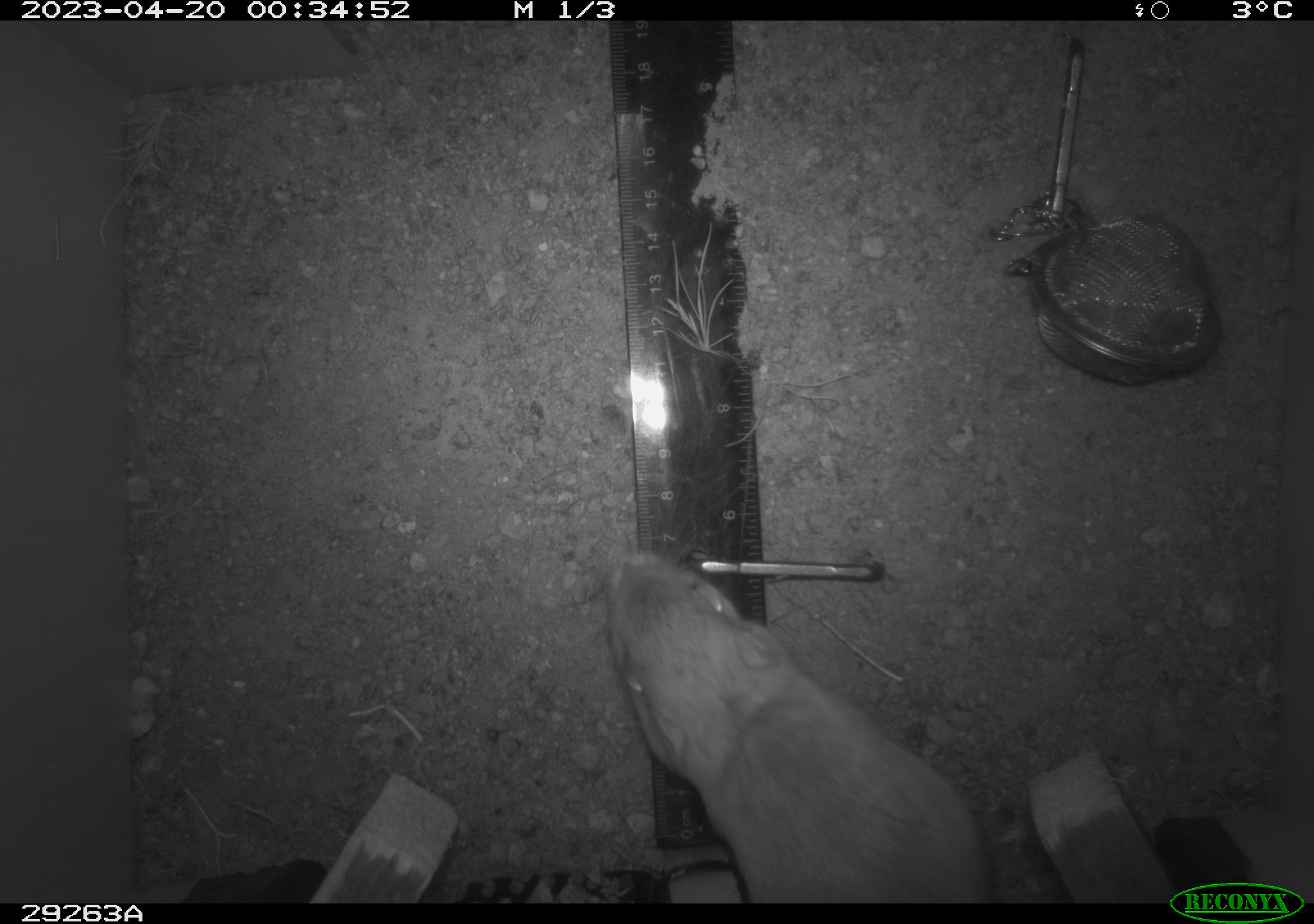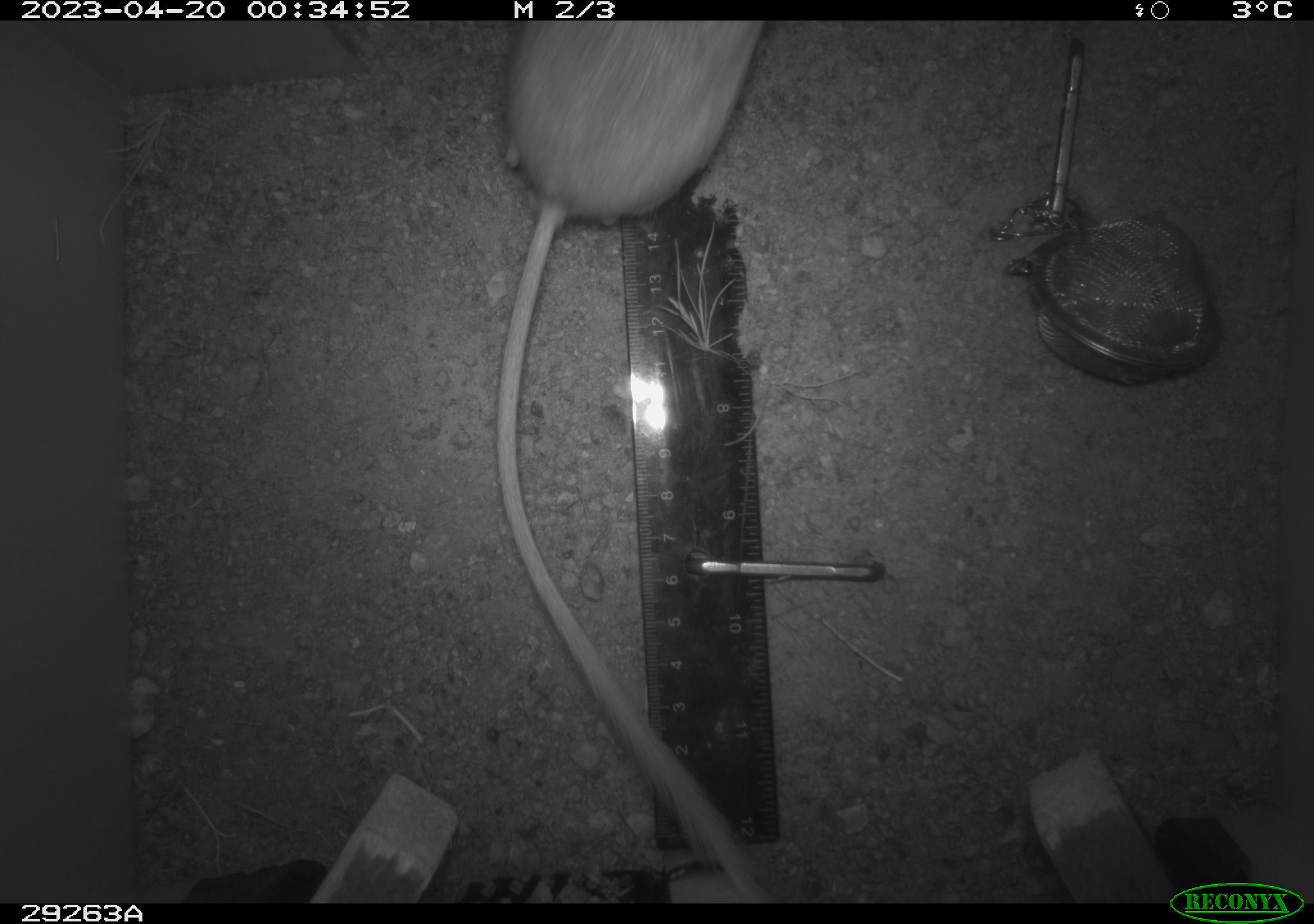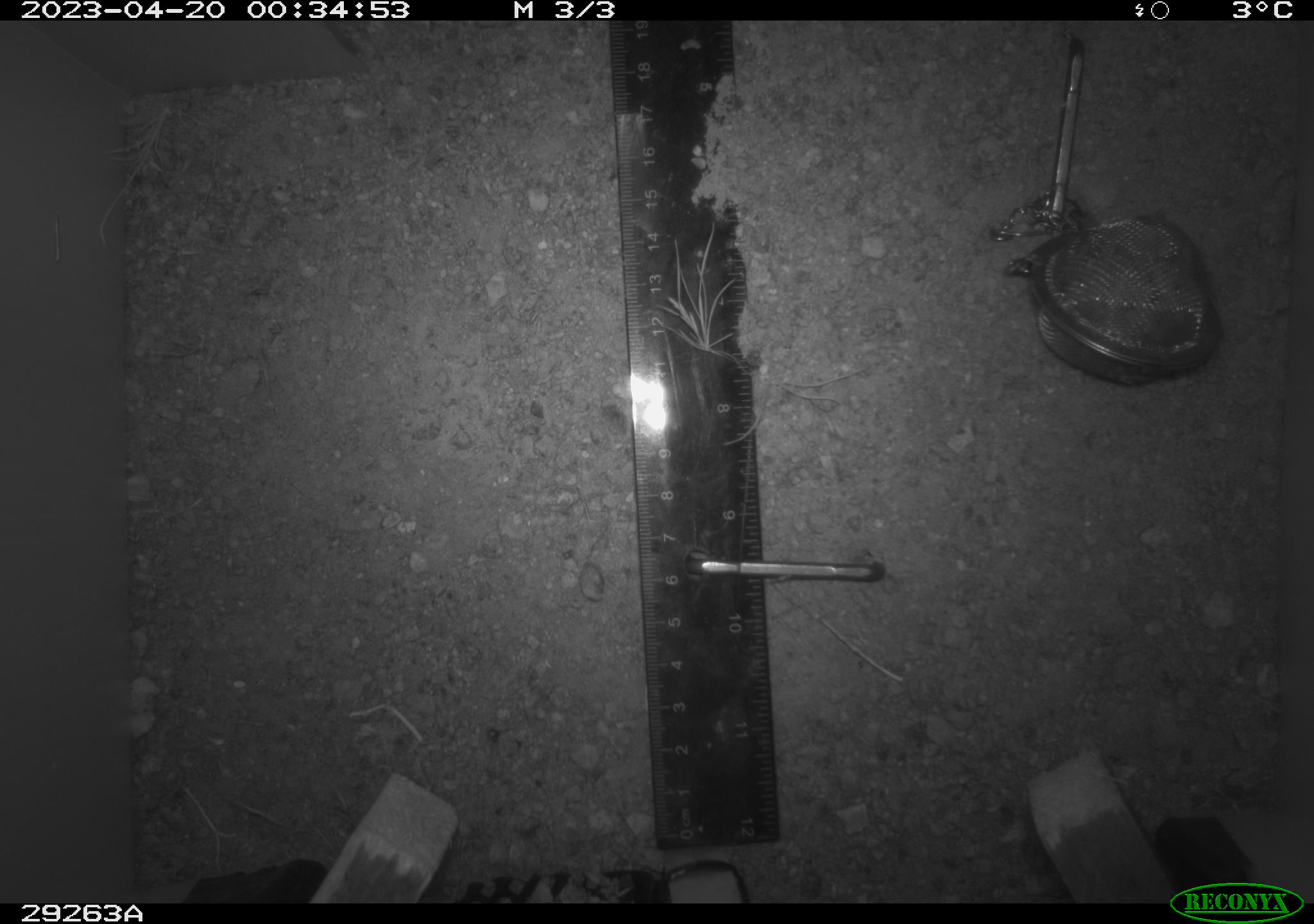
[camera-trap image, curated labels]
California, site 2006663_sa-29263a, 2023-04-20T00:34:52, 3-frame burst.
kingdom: Animalia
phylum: Chordata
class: Mammalia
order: Rodentia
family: Heteromyidae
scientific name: Heteromyidae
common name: kangaroo rats and pocket mice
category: heteromyidae family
Heteromyidae family (kangaroo rats and pocket mice) (Heteromyidae).